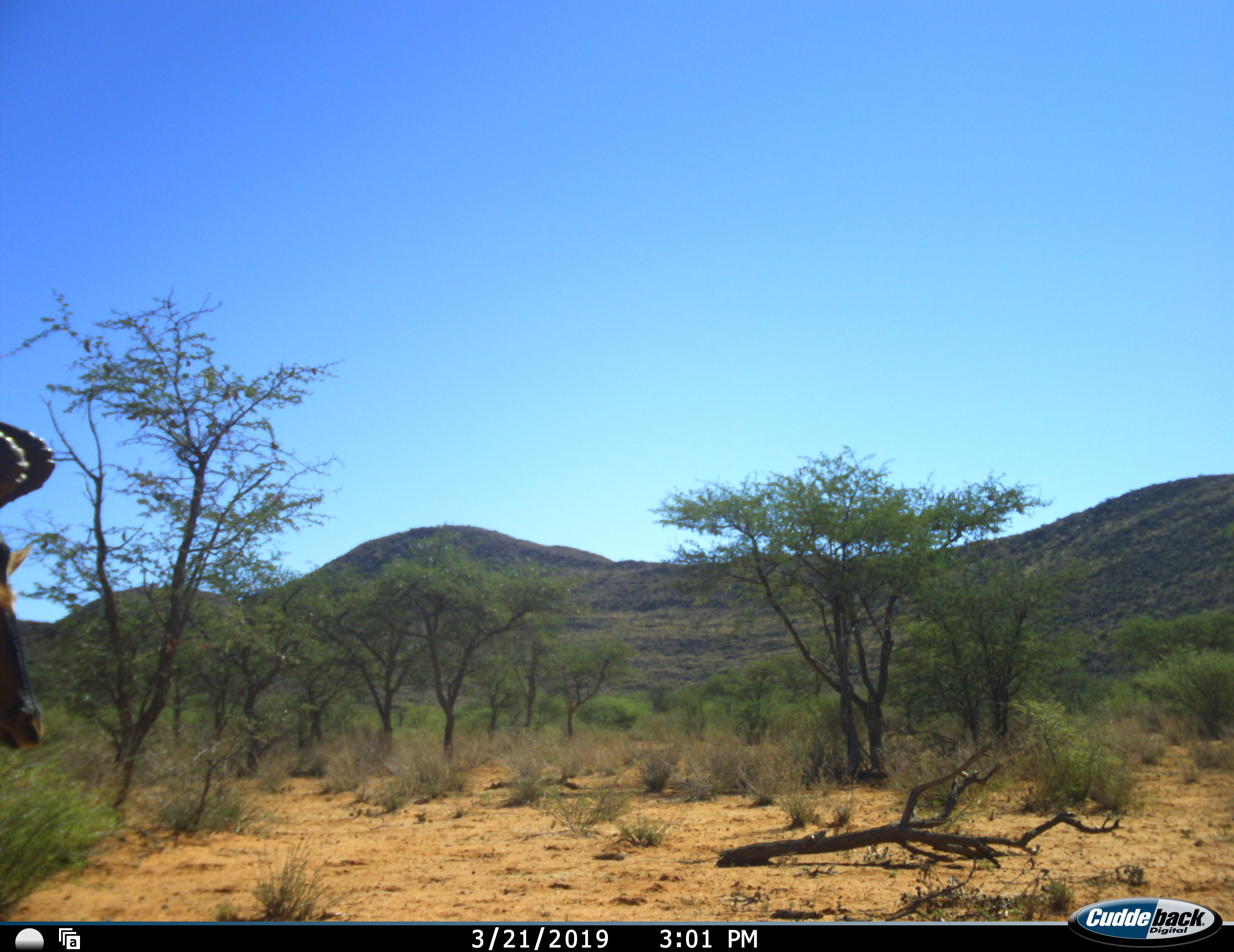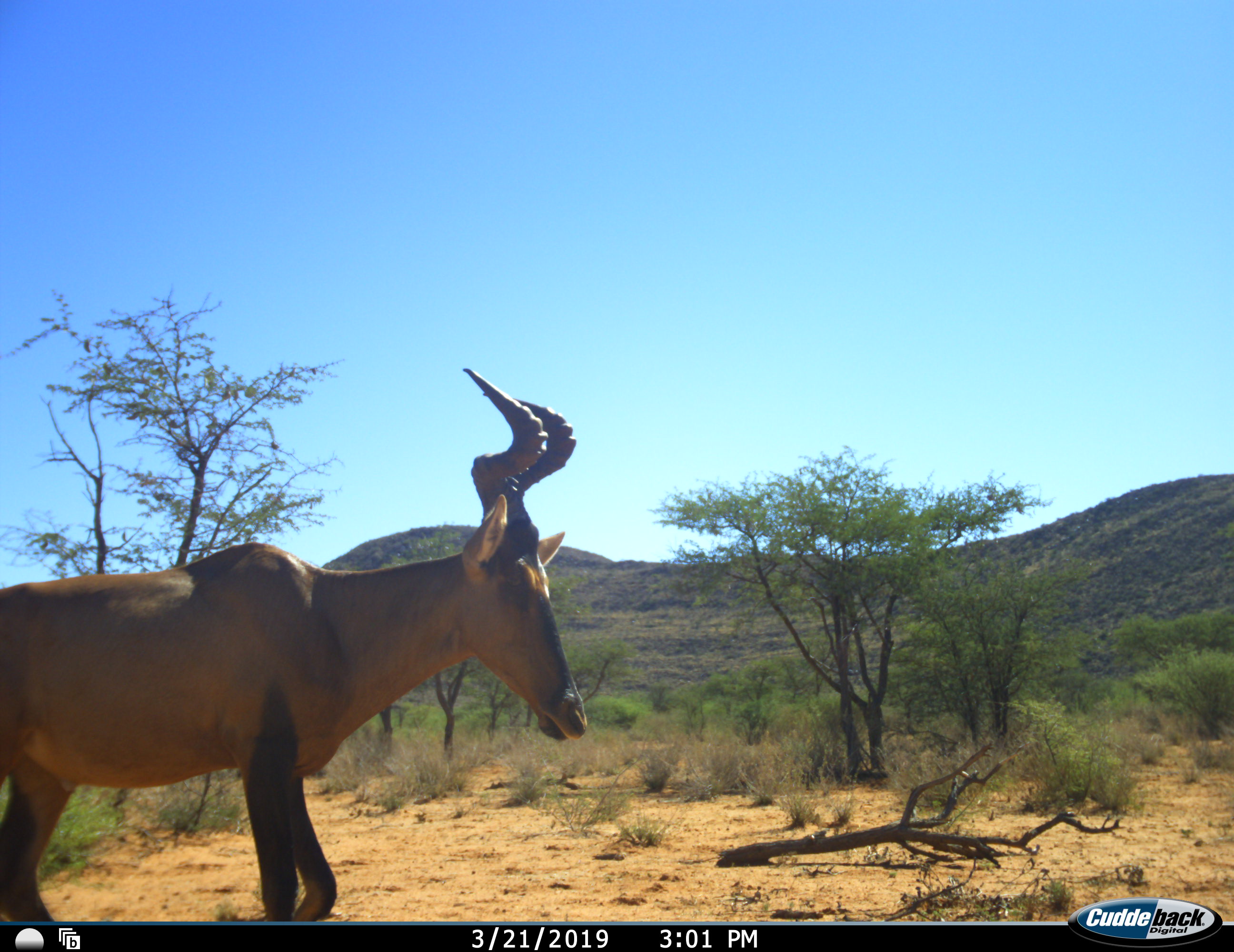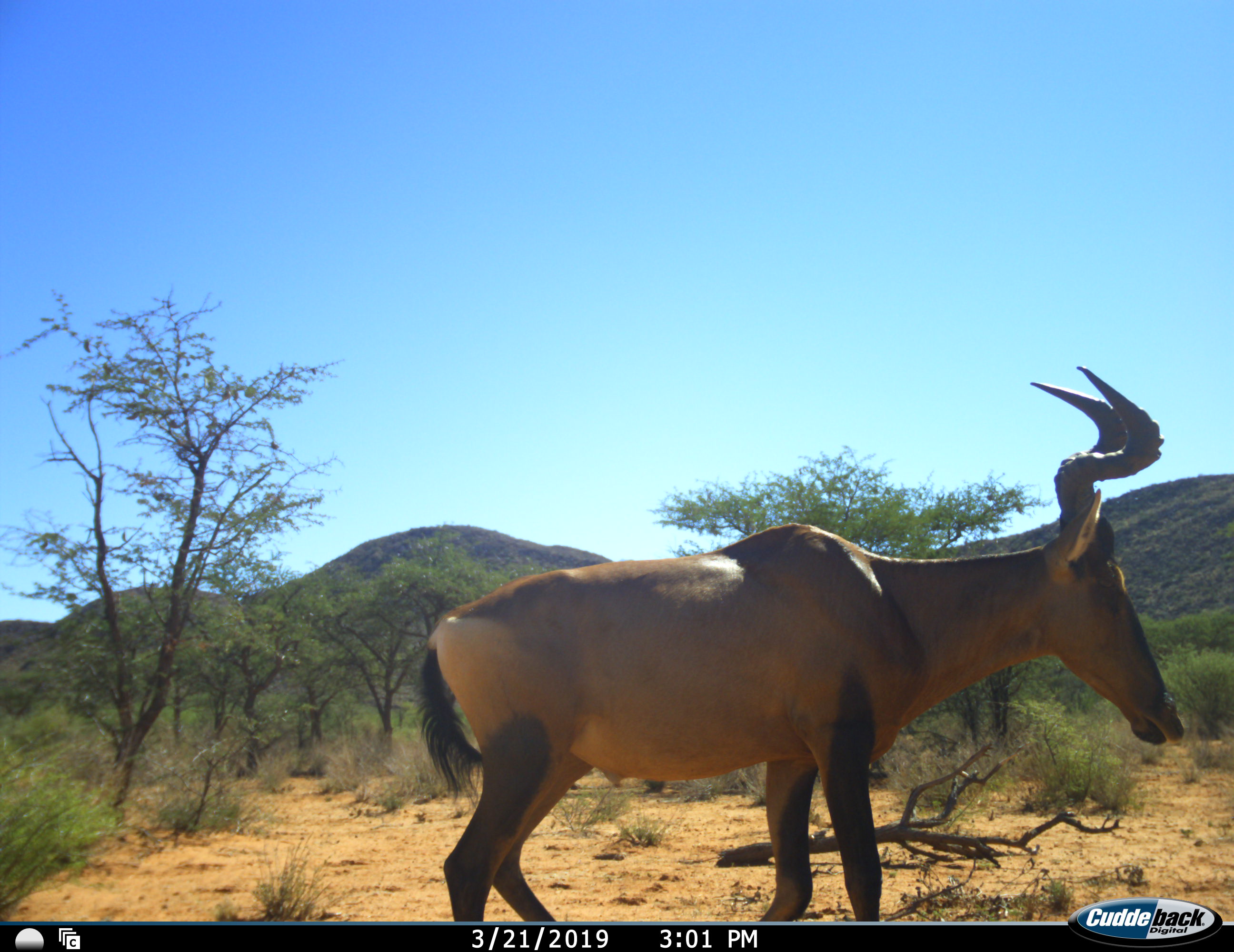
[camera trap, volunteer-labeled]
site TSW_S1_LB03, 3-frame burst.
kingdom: Animalia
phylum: Chordata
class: Mammalia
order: Artiodactyla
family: Bovidae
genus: Alcelaphus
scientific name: Alcelaphus buselaphus caama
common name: red hartebeest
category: hartebeestred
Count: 1.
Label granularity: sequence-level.